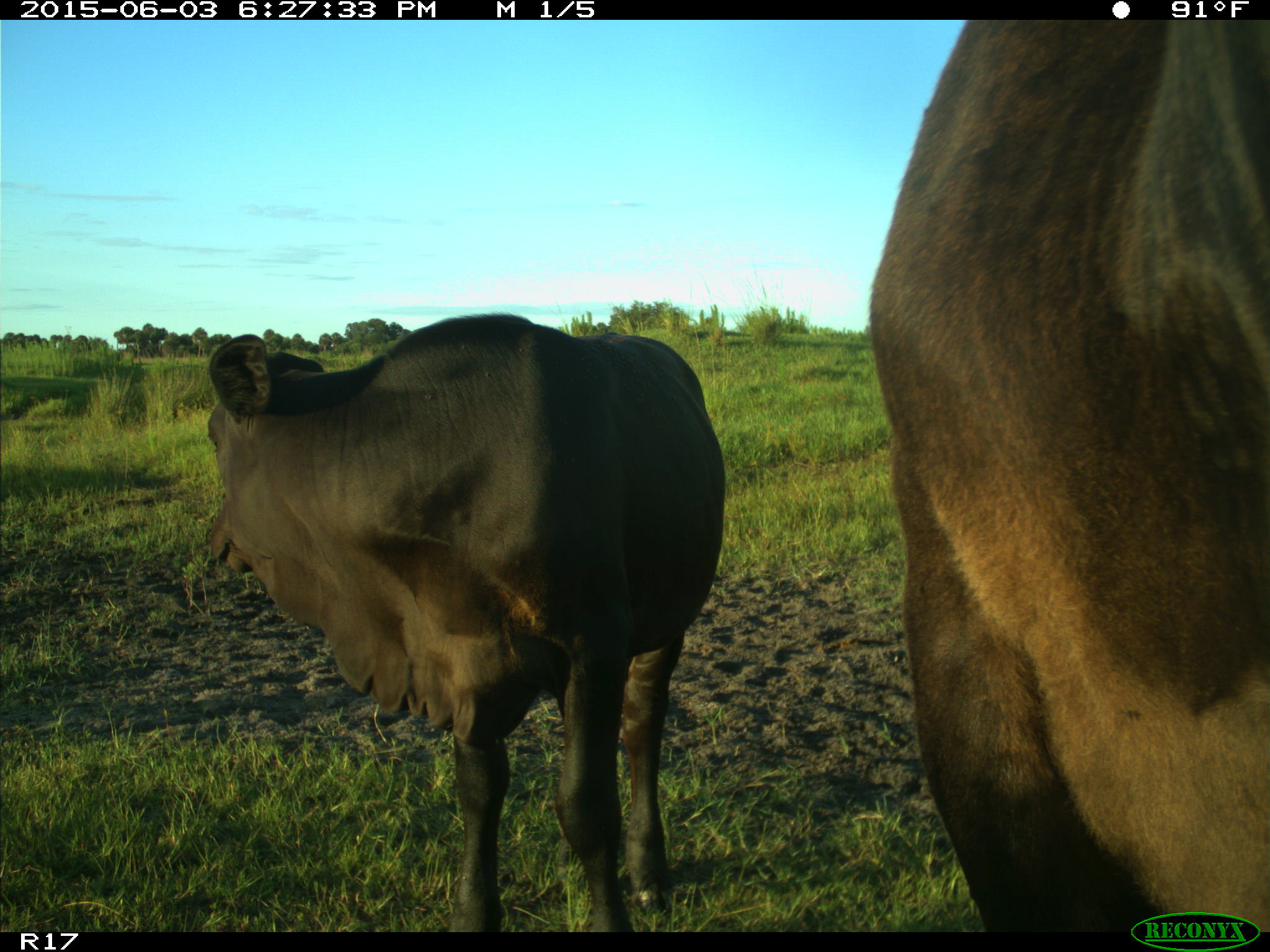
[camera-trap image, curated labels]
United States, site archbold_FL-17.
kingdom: Animalia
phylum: Chordata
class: Mammalia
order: Artiodactyla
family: Bovidae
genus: Bos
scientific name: Bos taurus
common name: domestic cow